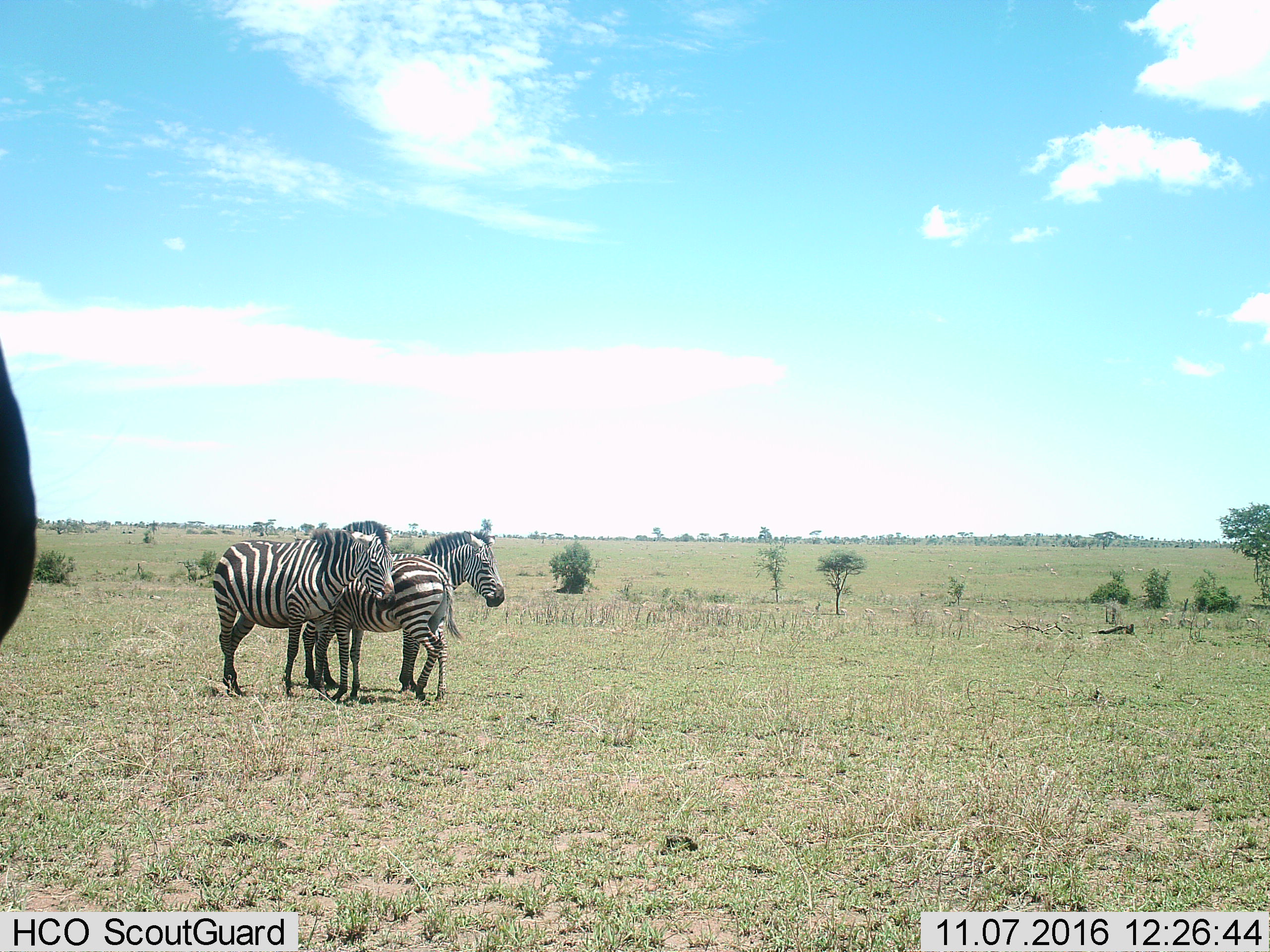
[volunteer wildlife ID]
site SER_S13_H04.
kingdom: Animalia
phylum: Chordata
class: Mammalia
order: Perissodactyla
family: Equidae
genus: Equus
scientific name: Equus quagga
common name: plains zebra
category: zebraplains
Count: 3.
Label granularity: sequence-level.